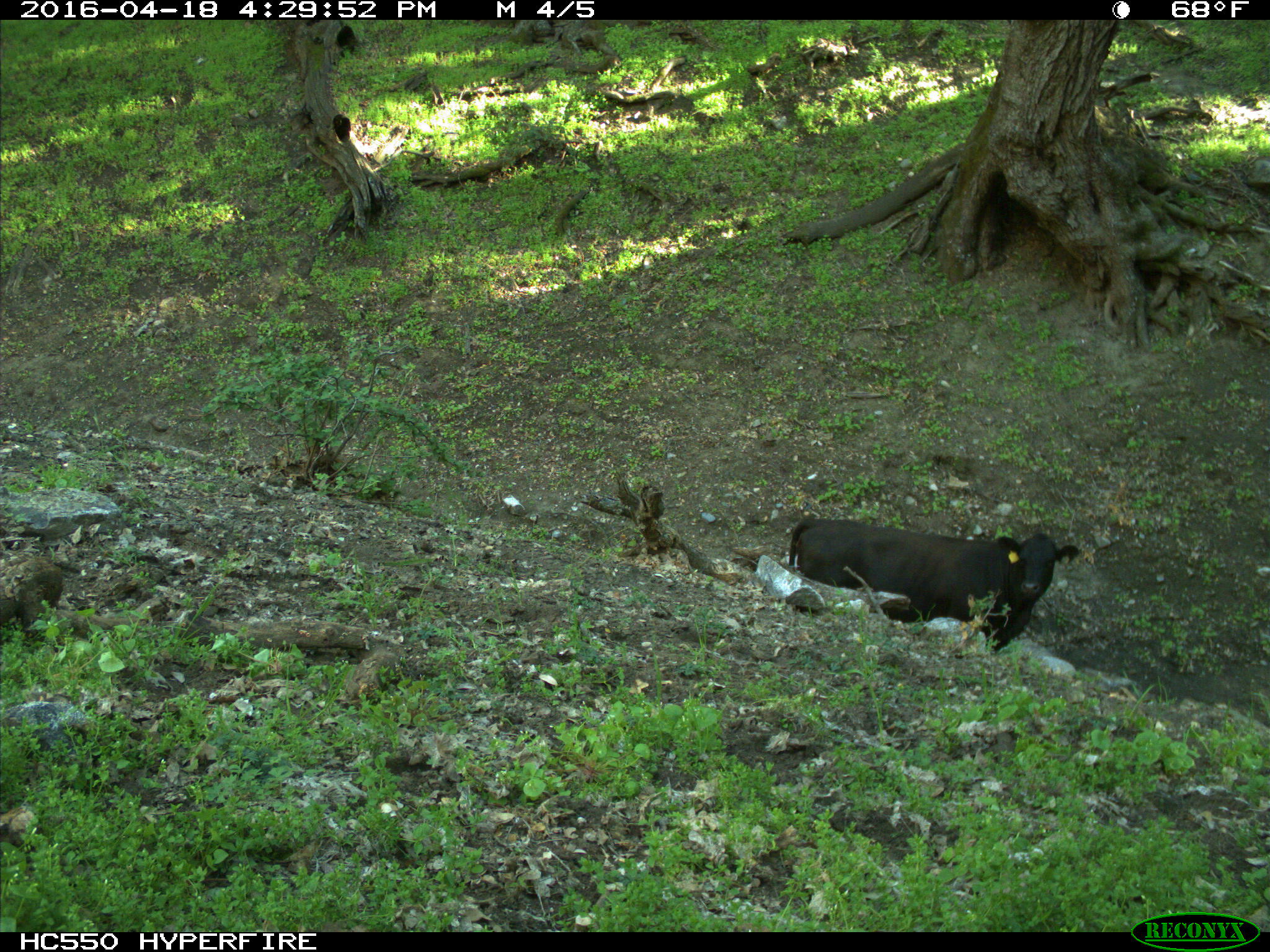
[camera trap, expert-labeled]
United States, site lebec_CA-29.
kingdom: Animalia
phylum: Chordata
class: Mammalia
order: Artiodactyla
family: Bovidae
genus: Bos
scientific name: Bos taurus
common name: domestic cow